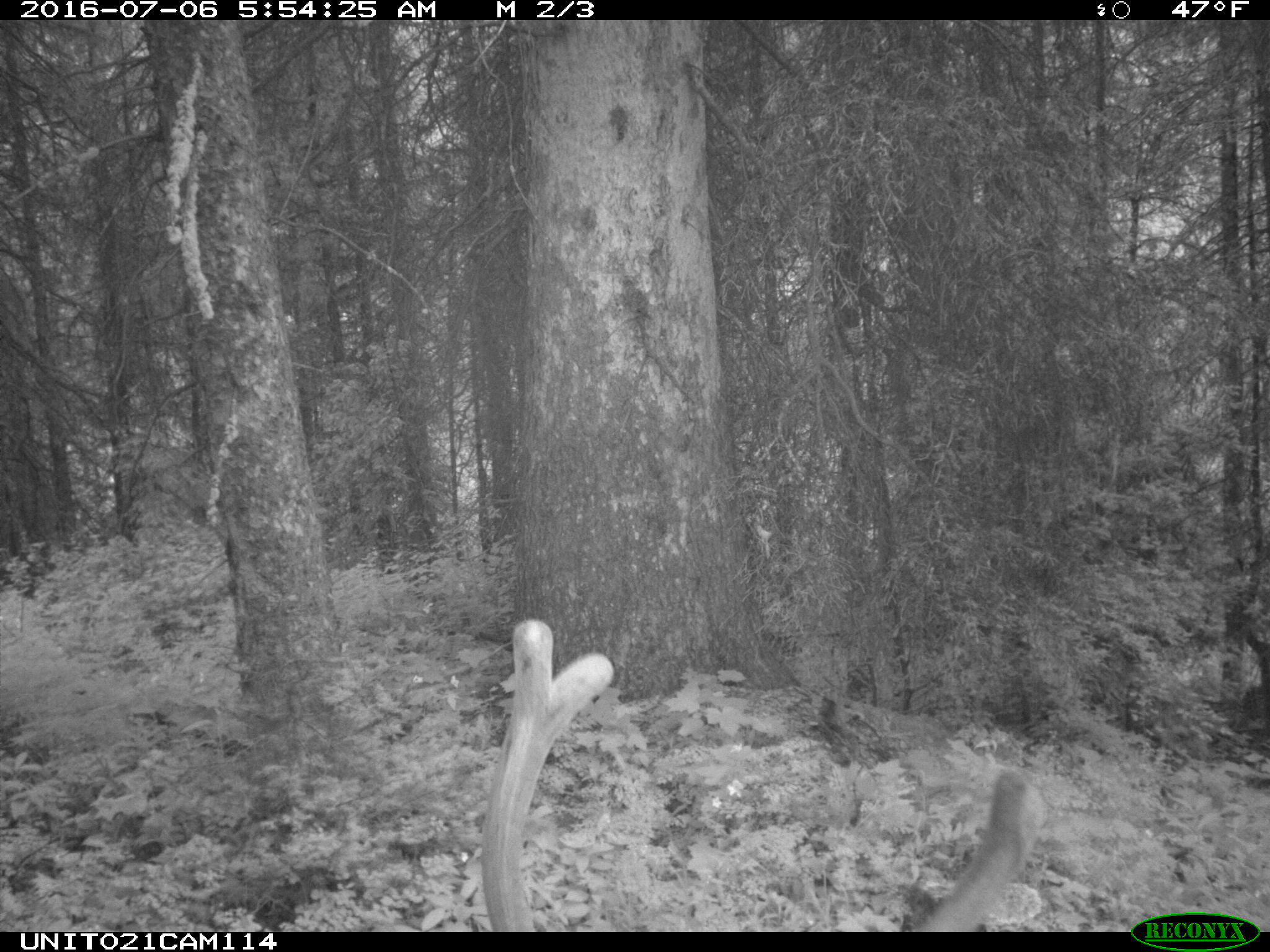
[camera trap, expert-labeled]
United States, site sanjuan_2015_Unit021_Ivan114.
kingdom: Animalia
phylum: Chordata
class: Mammalia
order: Artiodactyla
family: Cervidae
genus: Cervus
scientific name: Cervus elaphus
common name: red deer